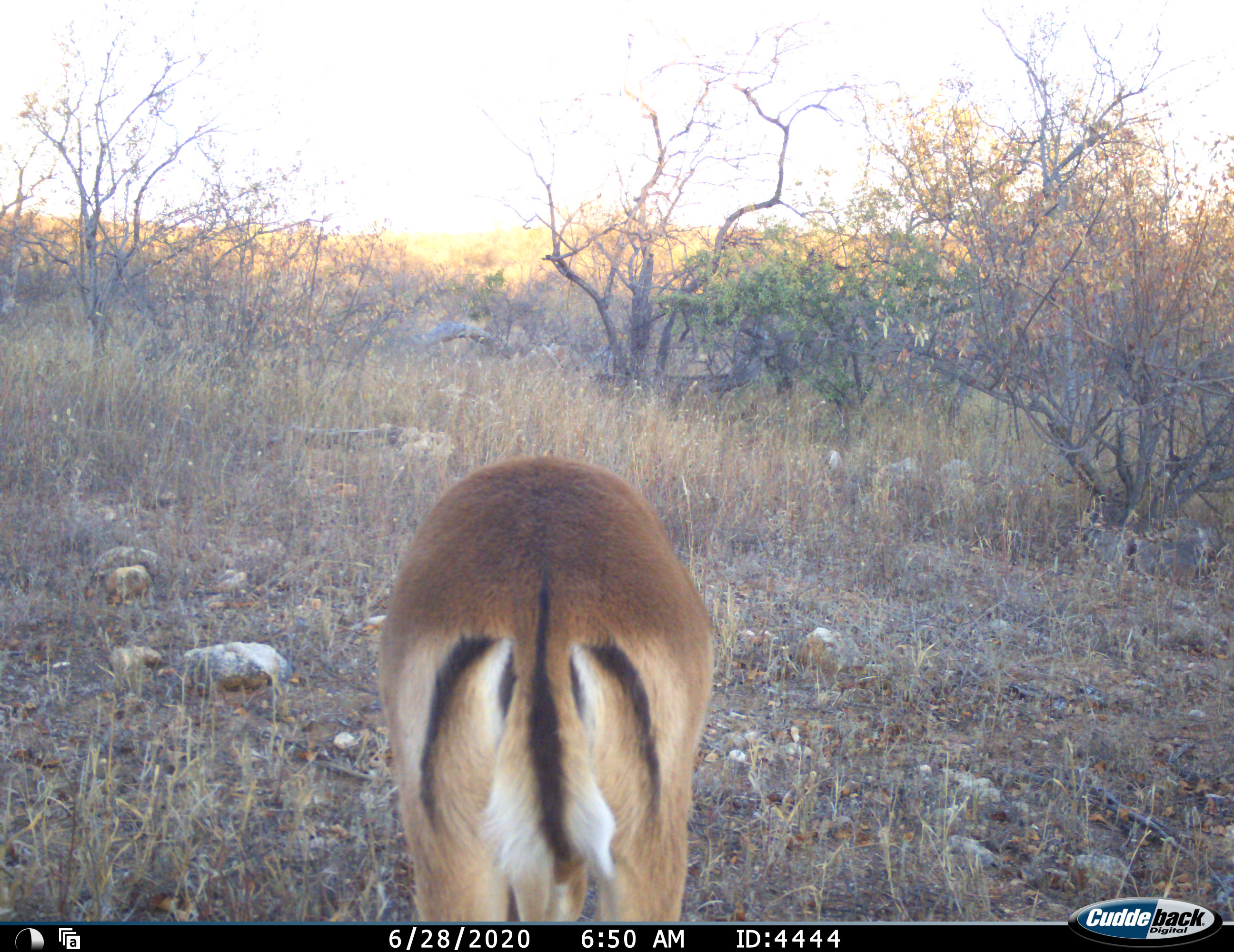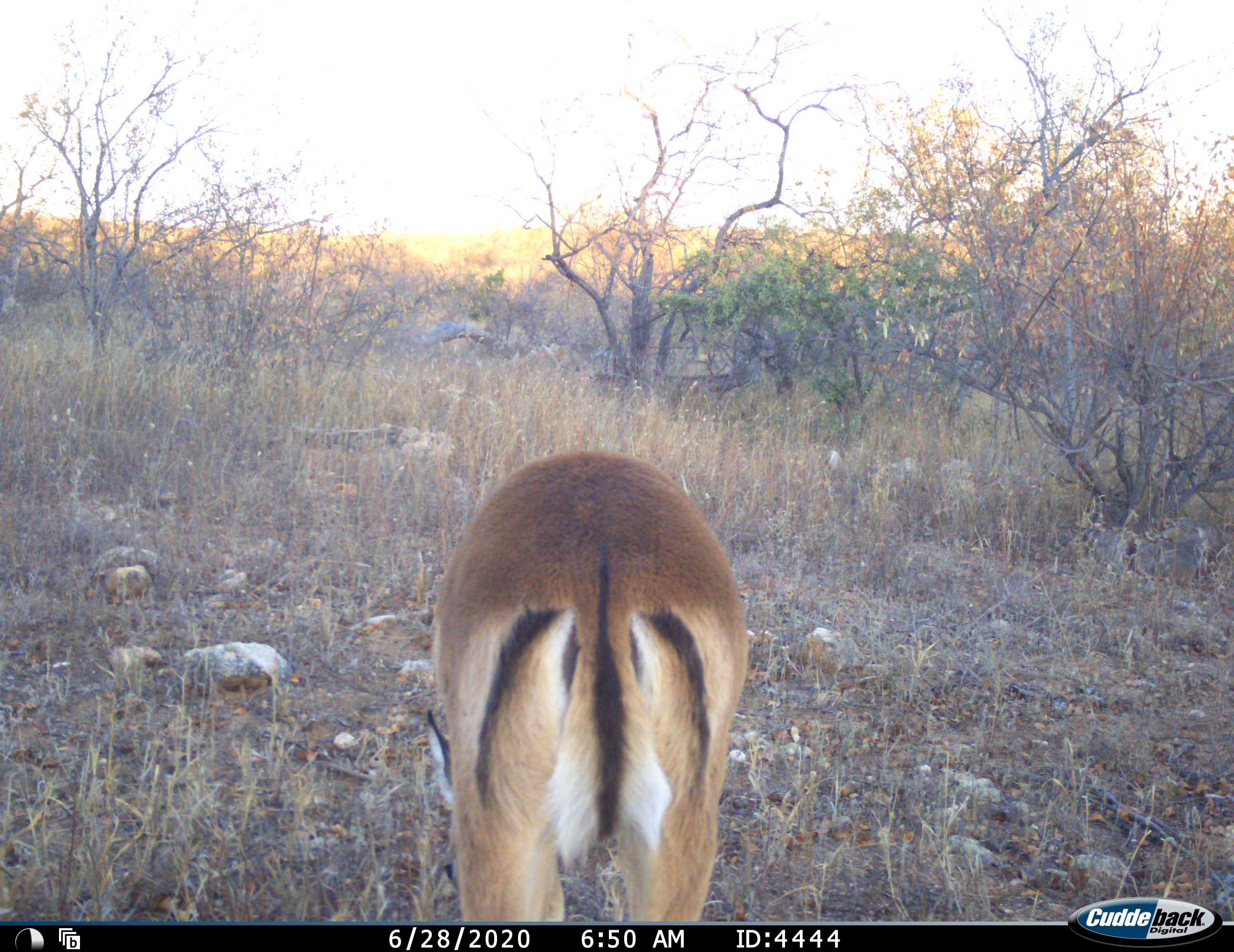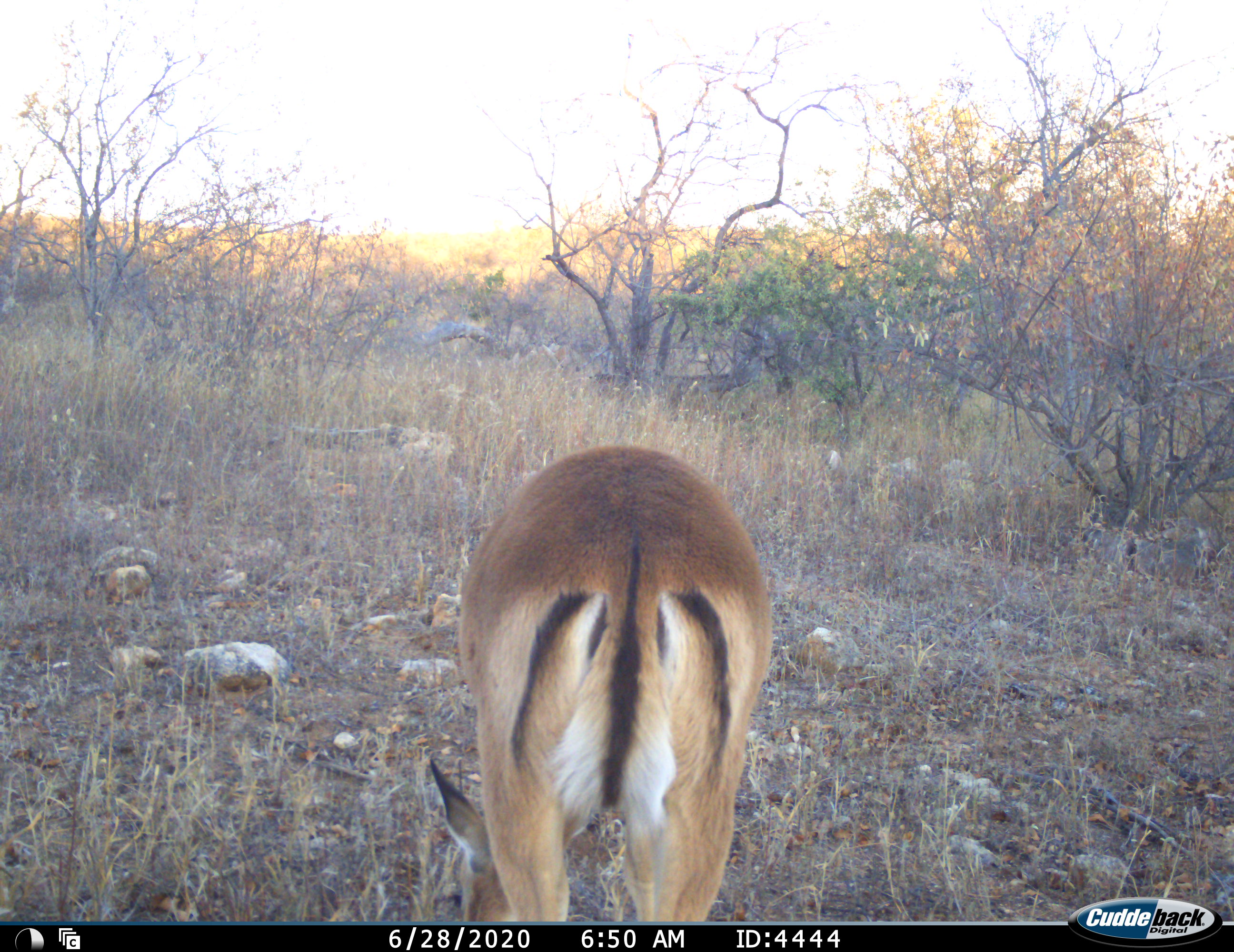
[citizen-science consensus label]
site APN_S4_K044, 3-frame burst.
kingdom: Animalia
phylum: Chordata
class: Mammalia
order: Artiodactyla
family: Bovidae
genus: Aepyceros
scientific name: Aepyceros melampus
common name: impala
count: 1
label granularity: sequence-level